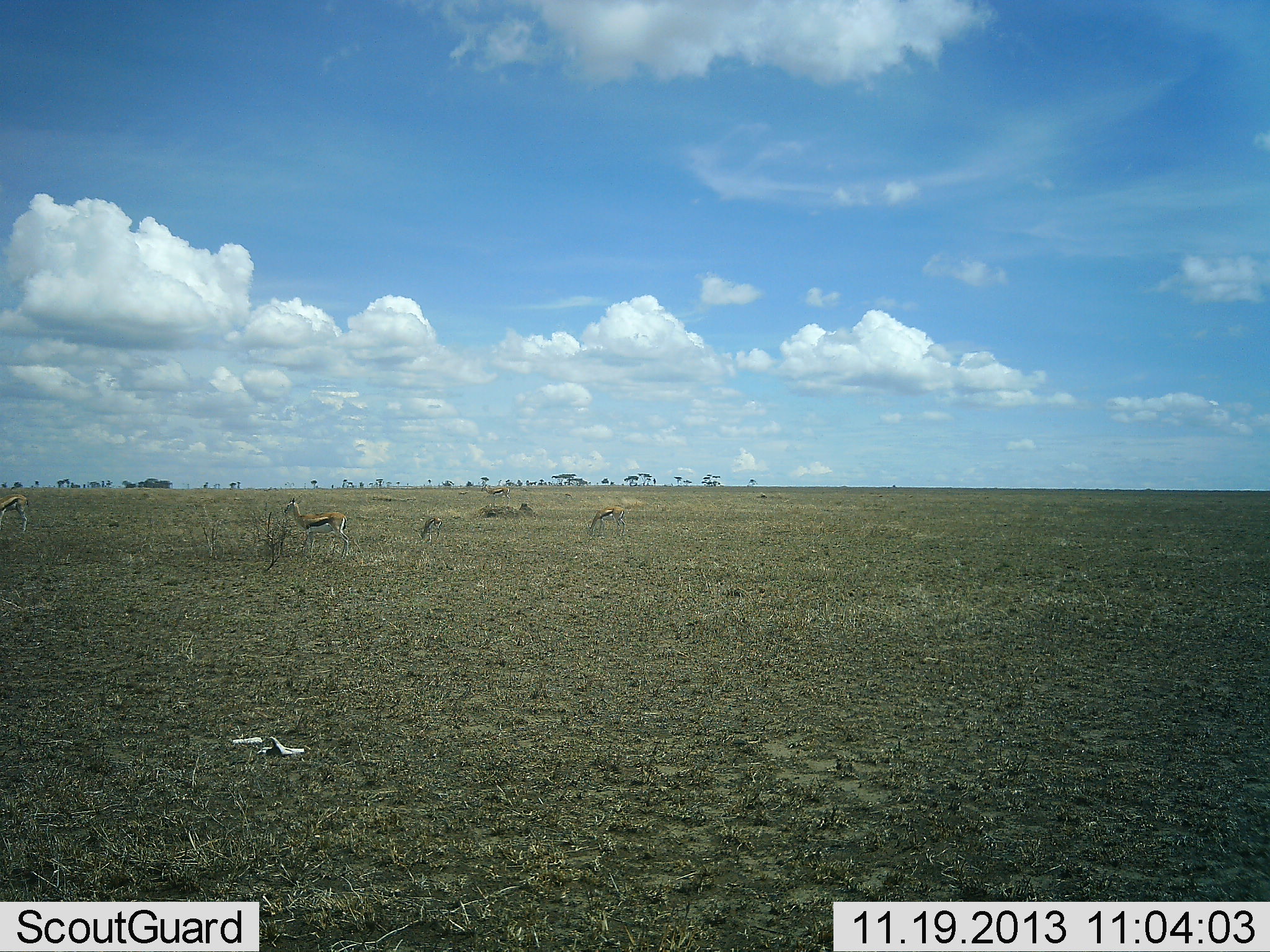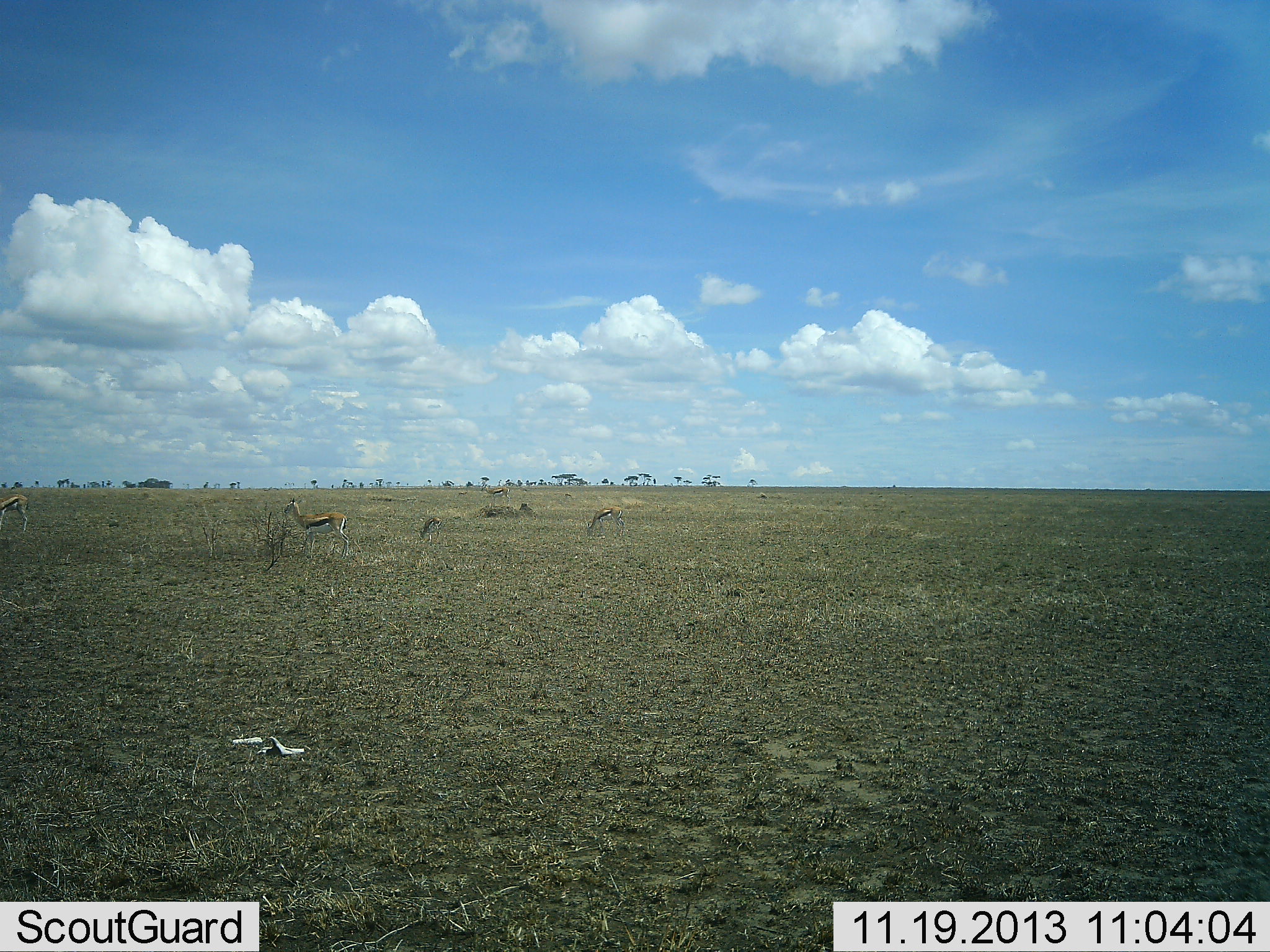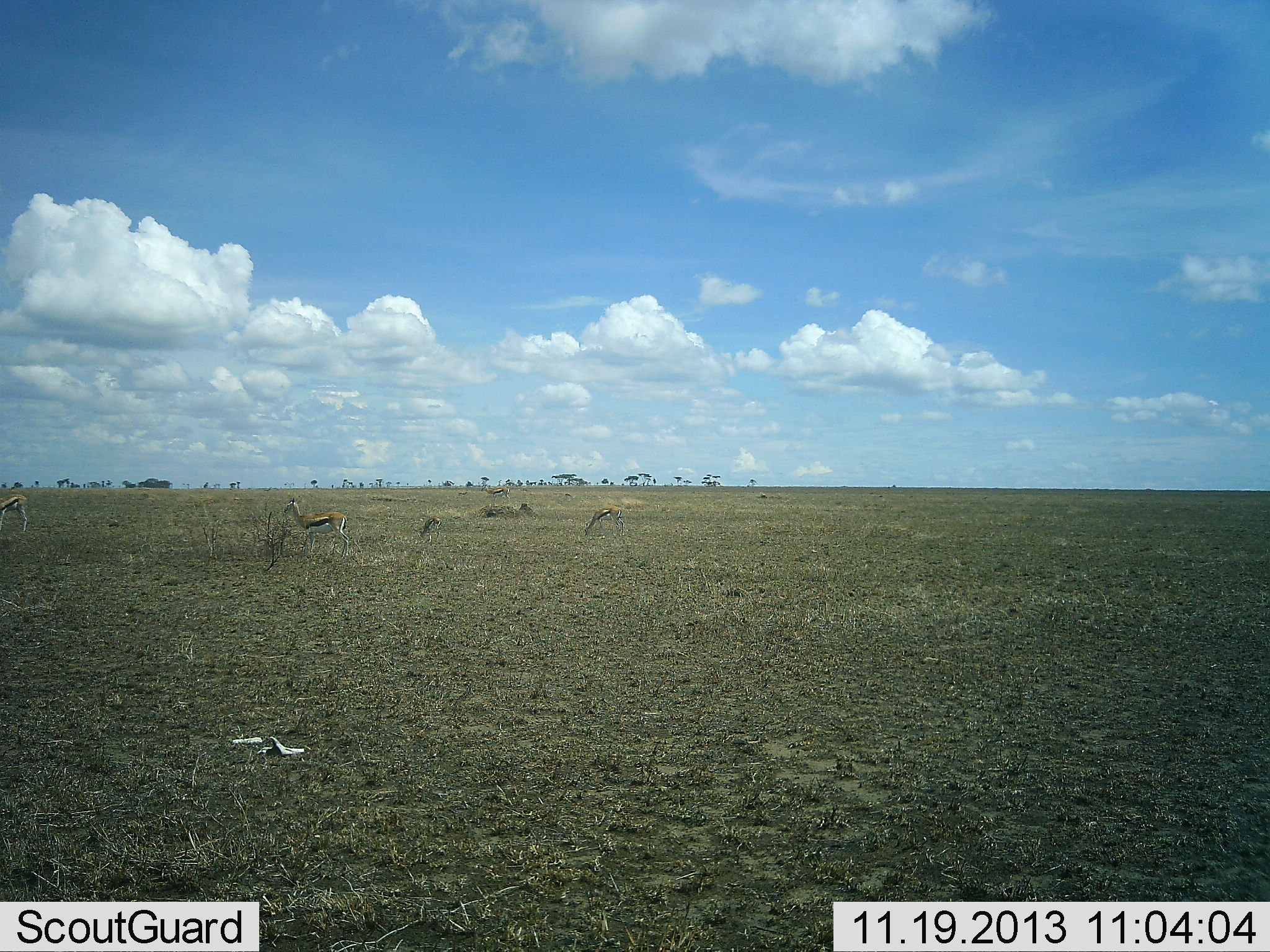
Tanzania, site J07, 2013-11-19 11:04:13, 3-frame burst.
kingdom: Animalia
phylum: Chordata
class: Mammalia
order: Artiodactyla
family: Bovidae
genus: Eudorcas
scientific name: Eudorcas thomsonii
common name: thomson's gazelle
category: gazellethomsons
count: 3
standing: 100%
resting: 0%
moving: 10%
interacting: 0%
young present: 0%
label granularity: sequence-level